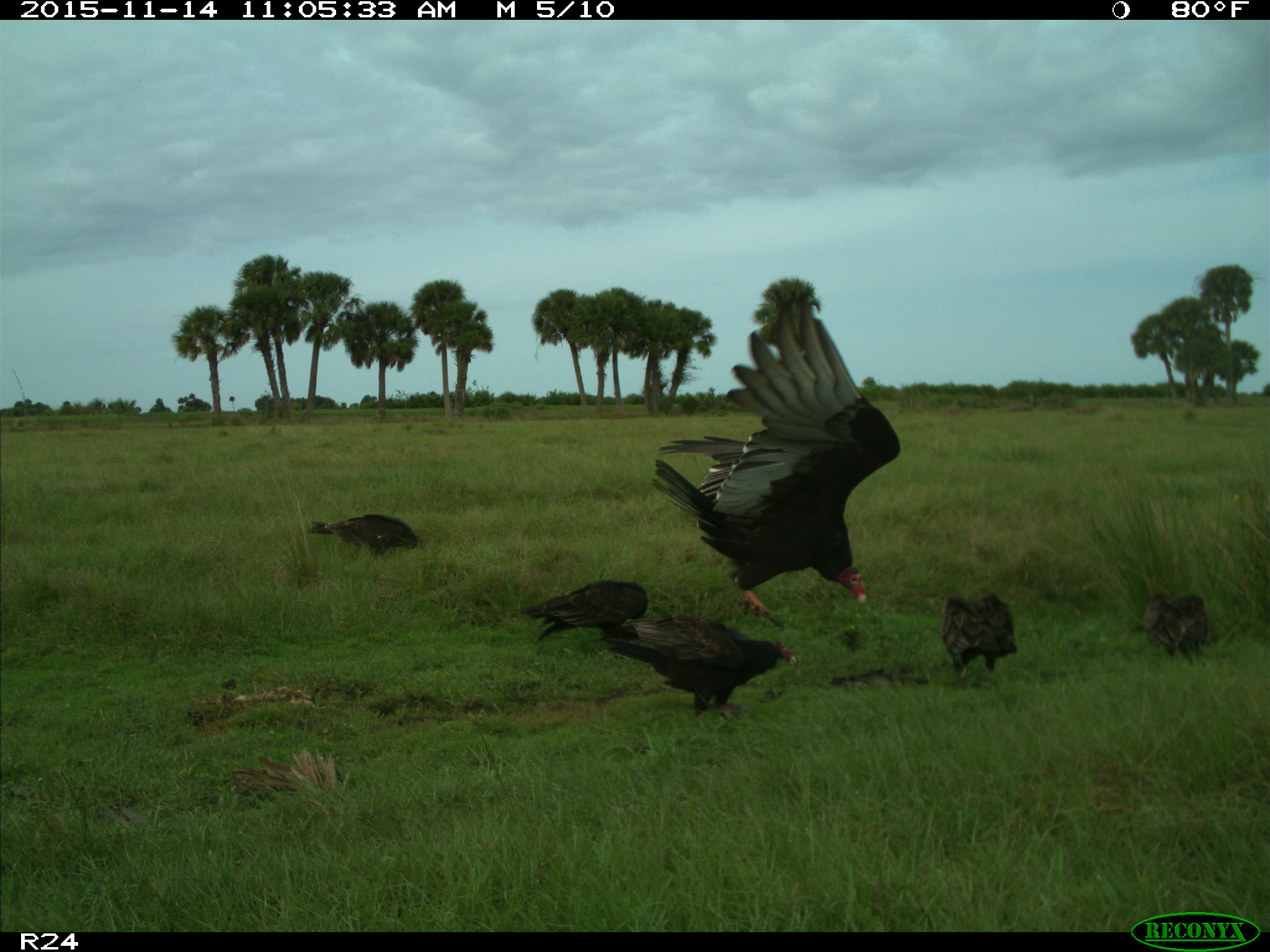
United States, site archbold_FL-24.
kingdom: Animalia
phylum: Chordata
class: Aves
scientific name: Aves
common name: birds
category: unidentified bird